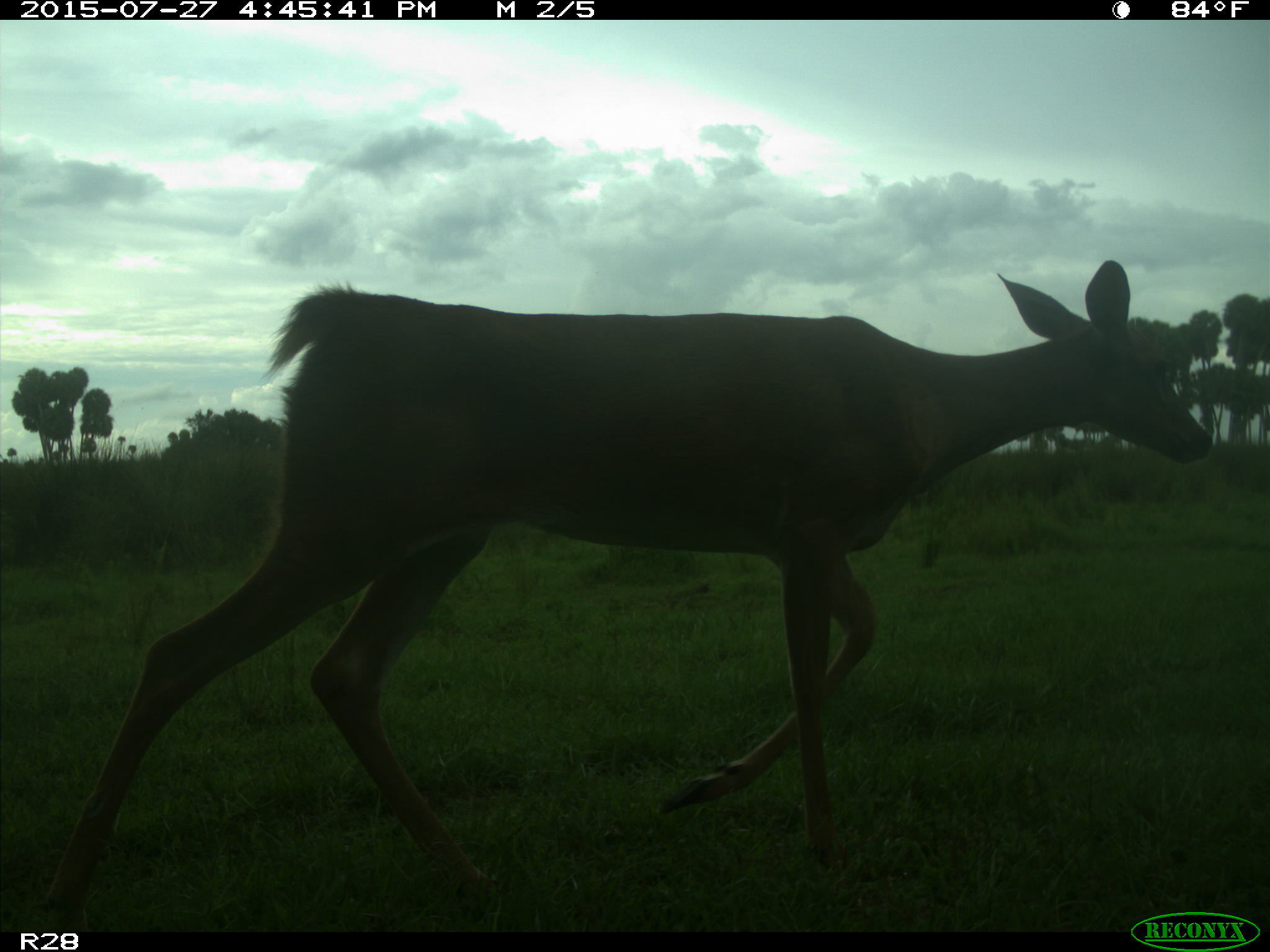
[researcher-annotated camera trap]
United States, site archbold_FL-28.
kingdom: Animalia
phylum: Chordata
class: Mammalia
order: Artiodactyla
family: Cervidae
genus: Odocoileus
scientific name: Odocoileus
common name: deer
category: unidentified deer